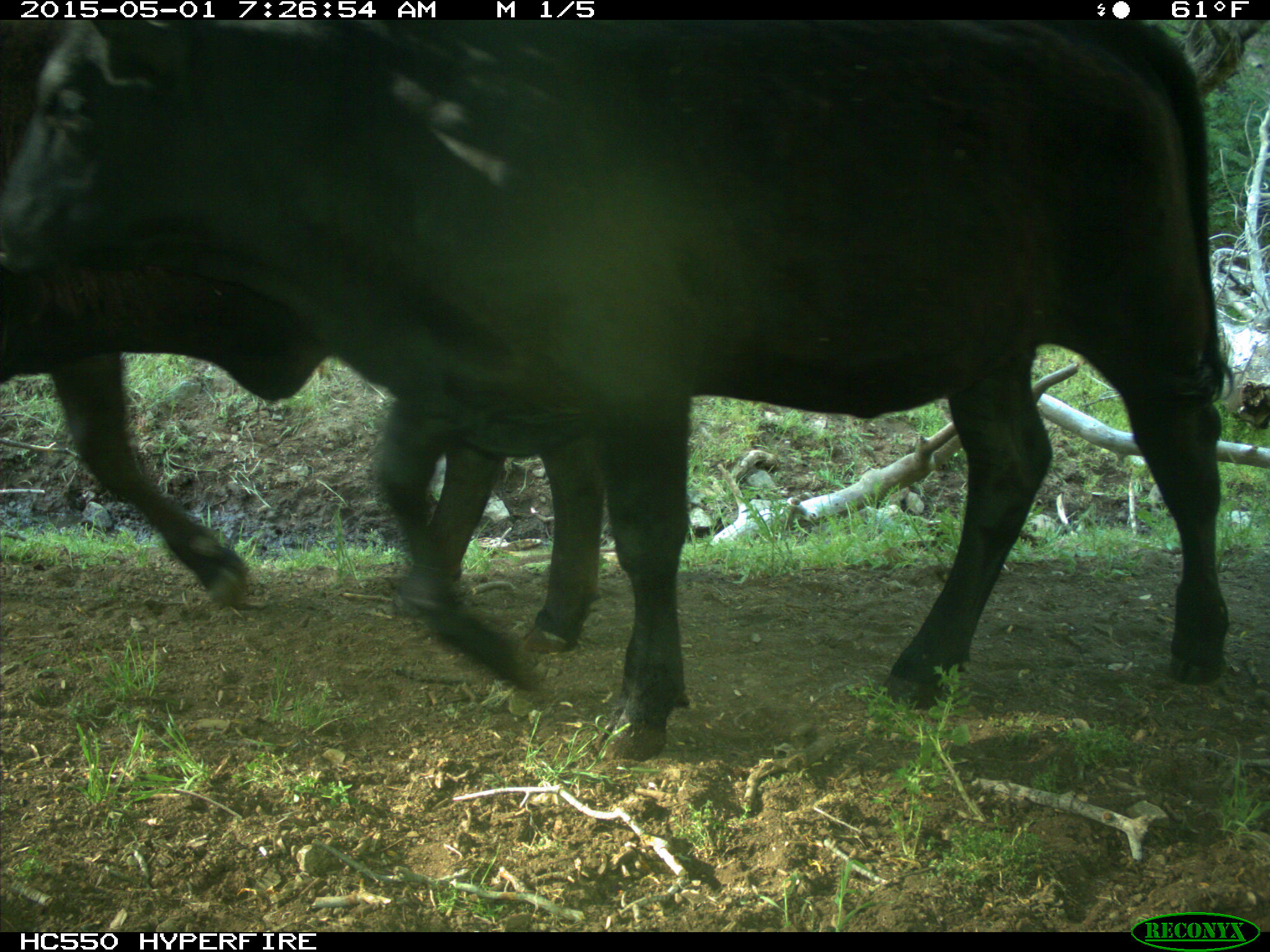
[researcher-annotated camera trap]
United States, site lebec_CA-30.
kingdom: Animalia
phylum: Chordata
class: Mammalia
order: Artiodactyla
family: Bovidae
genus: Bos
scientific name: Bos taurus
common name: domestic cow